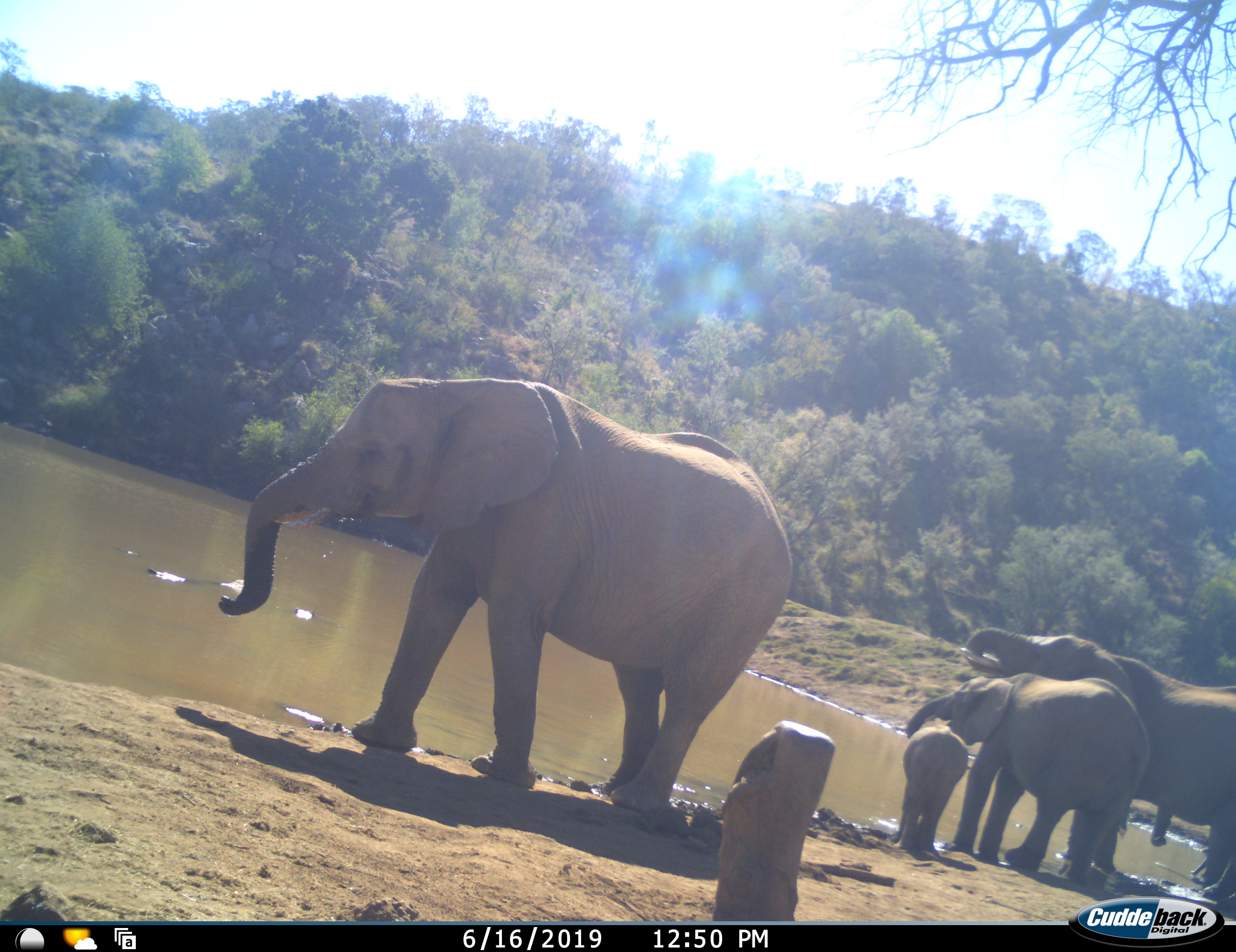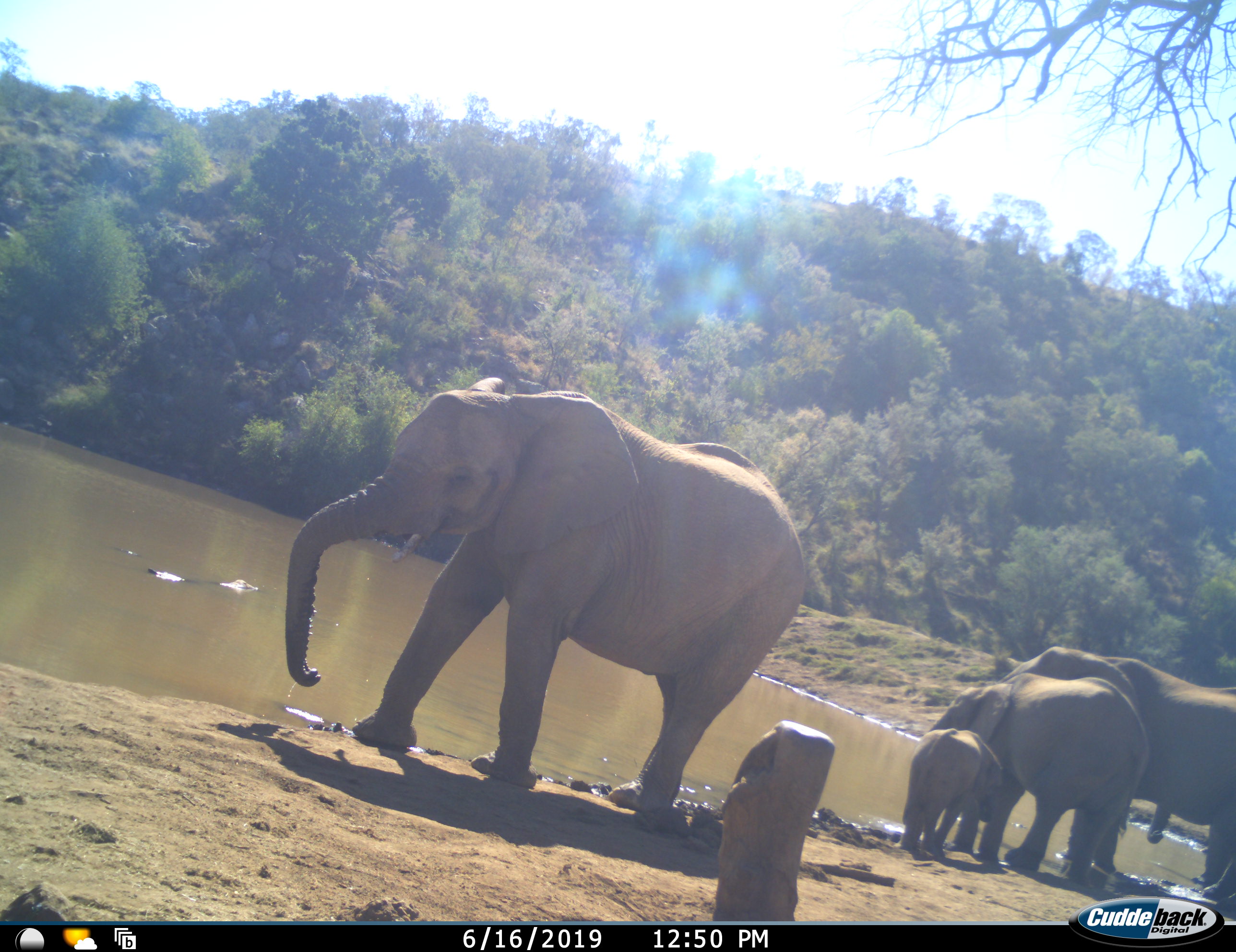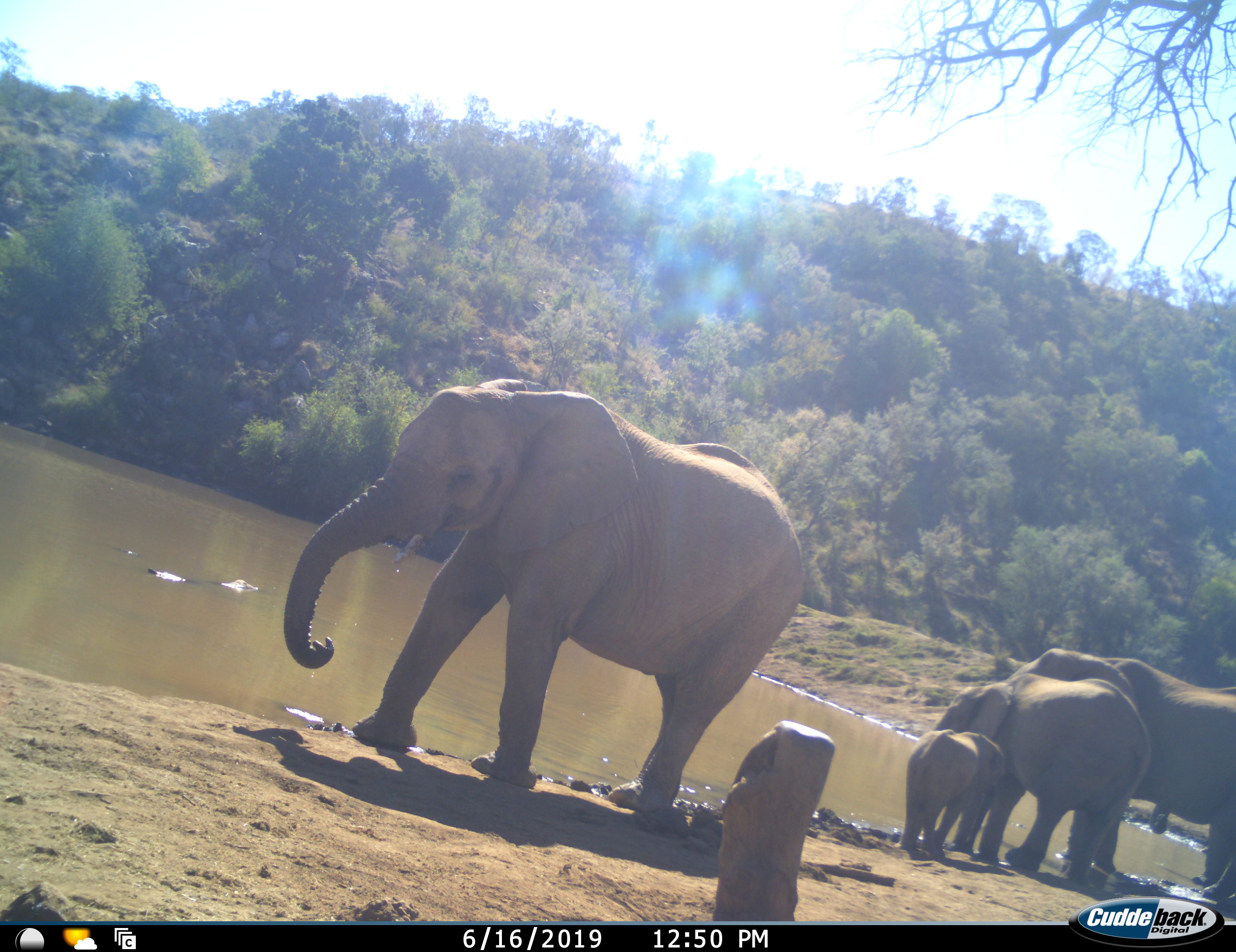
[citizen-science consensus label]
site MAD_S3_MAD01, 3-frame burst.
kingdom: Animalia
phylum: Chordata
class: Mammalia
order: Proboscidea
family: Elephantidae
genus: Loxodonta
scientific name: Loxodonta africana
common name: african bush elephant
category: elephant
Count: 5.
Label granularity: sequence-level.